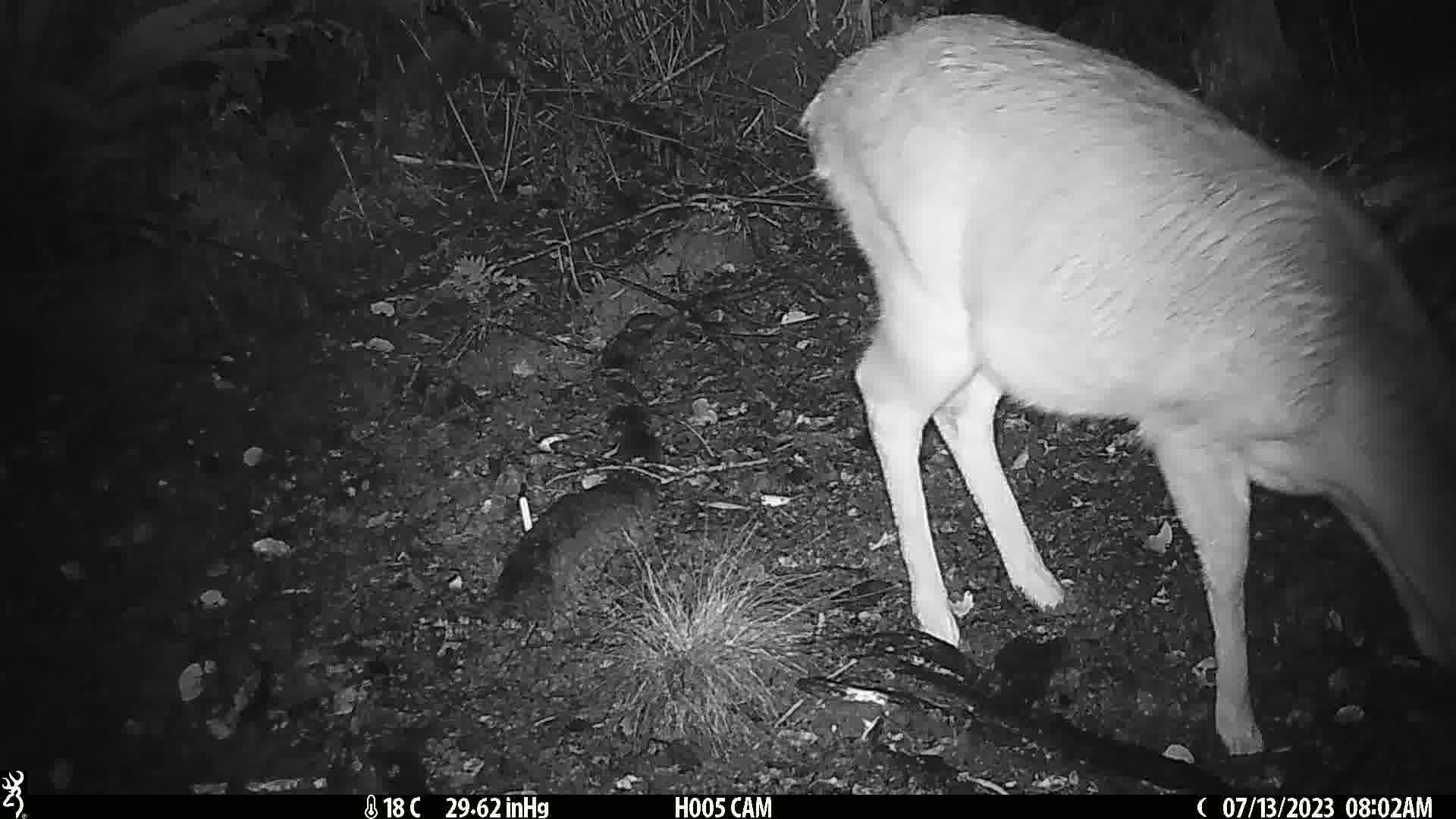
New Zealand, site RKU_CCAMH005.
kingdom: Animalia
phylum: Chordata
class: Mammalia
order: Artiodactyla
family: Cervidae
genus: Odocoileus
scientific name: Odocoileus virginianus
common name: white-tailed deer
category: white tailed deer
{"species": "white tailed deer (white-tailed deer) (Odocoileus virginianus)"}